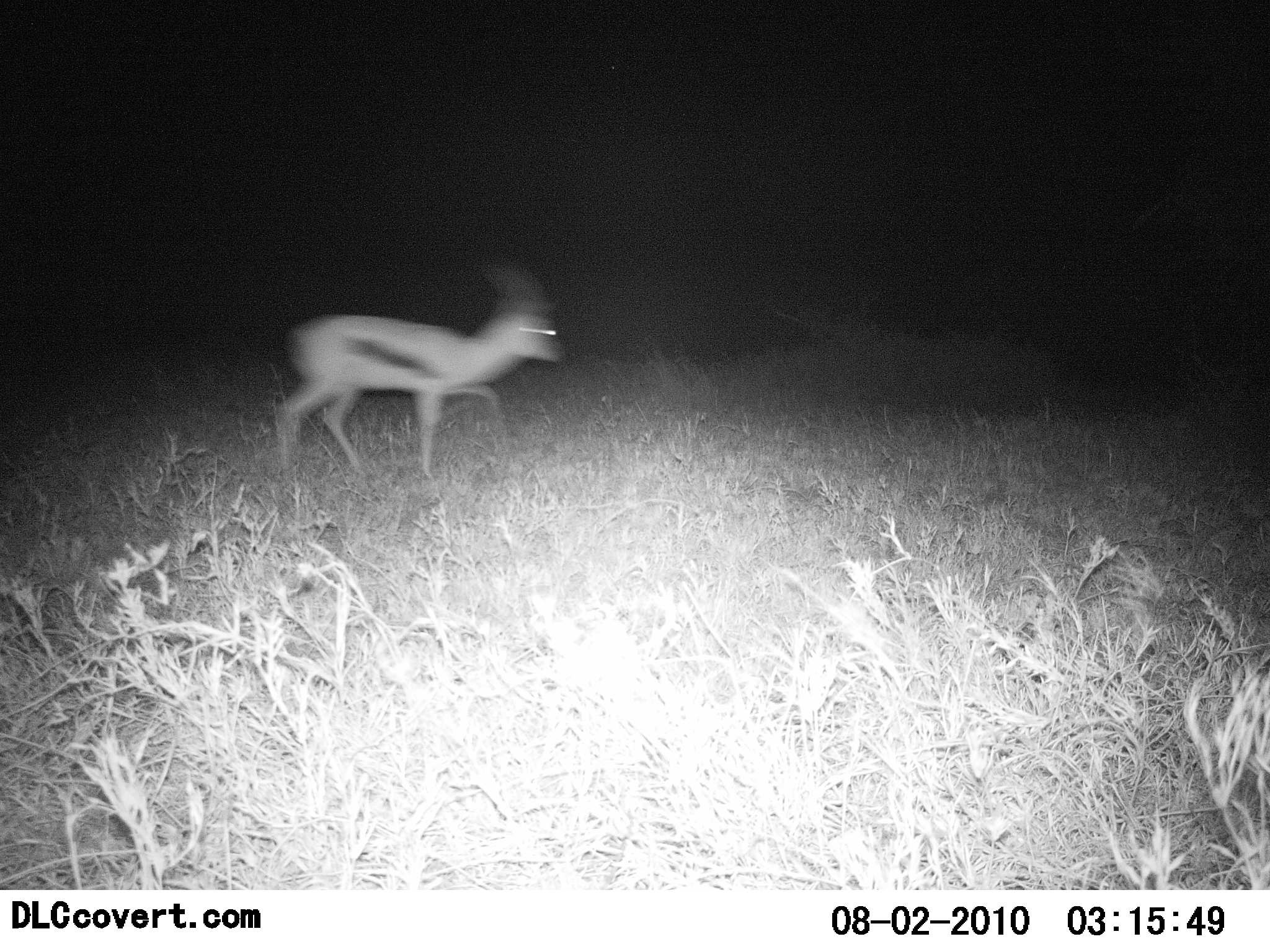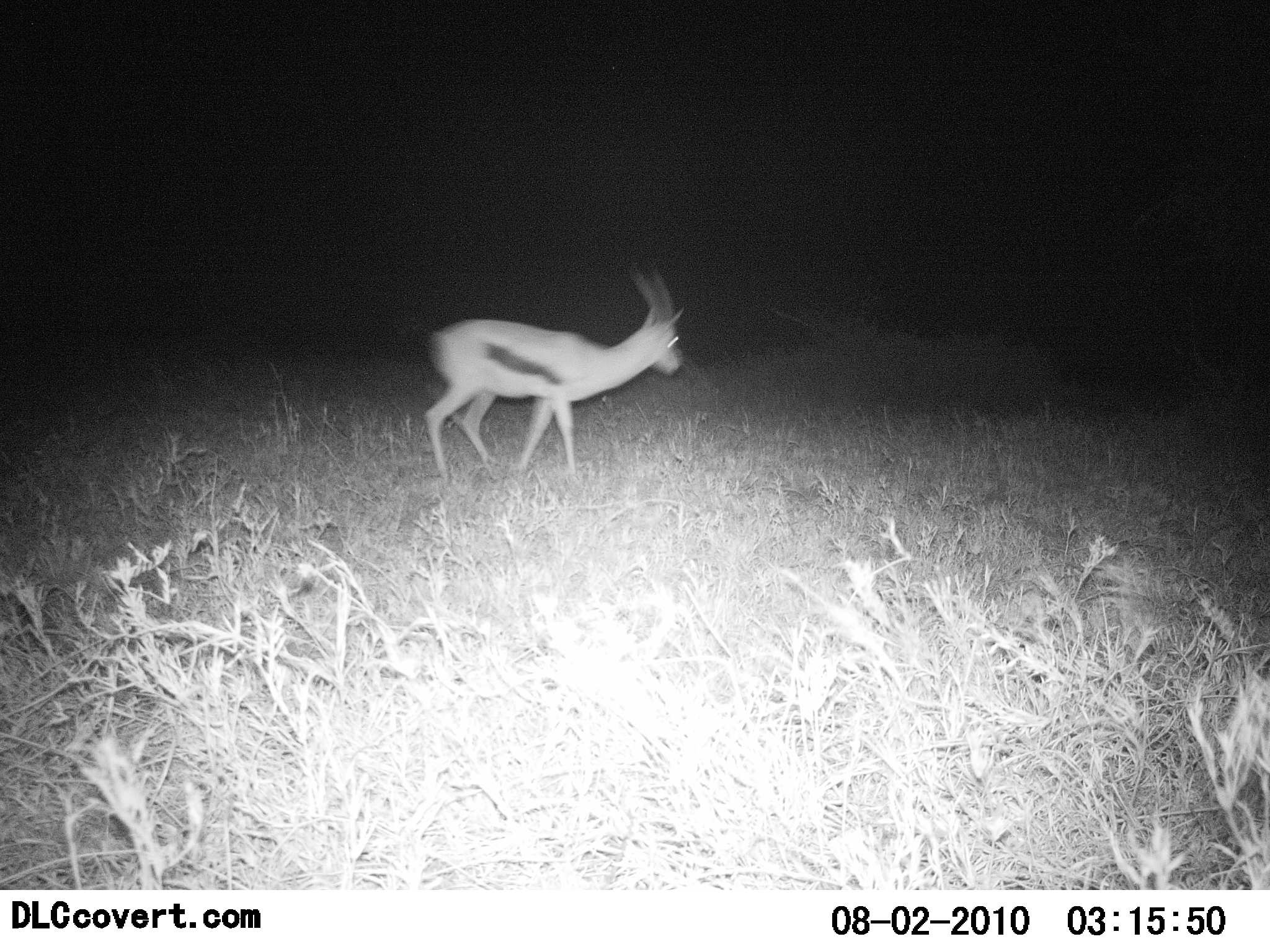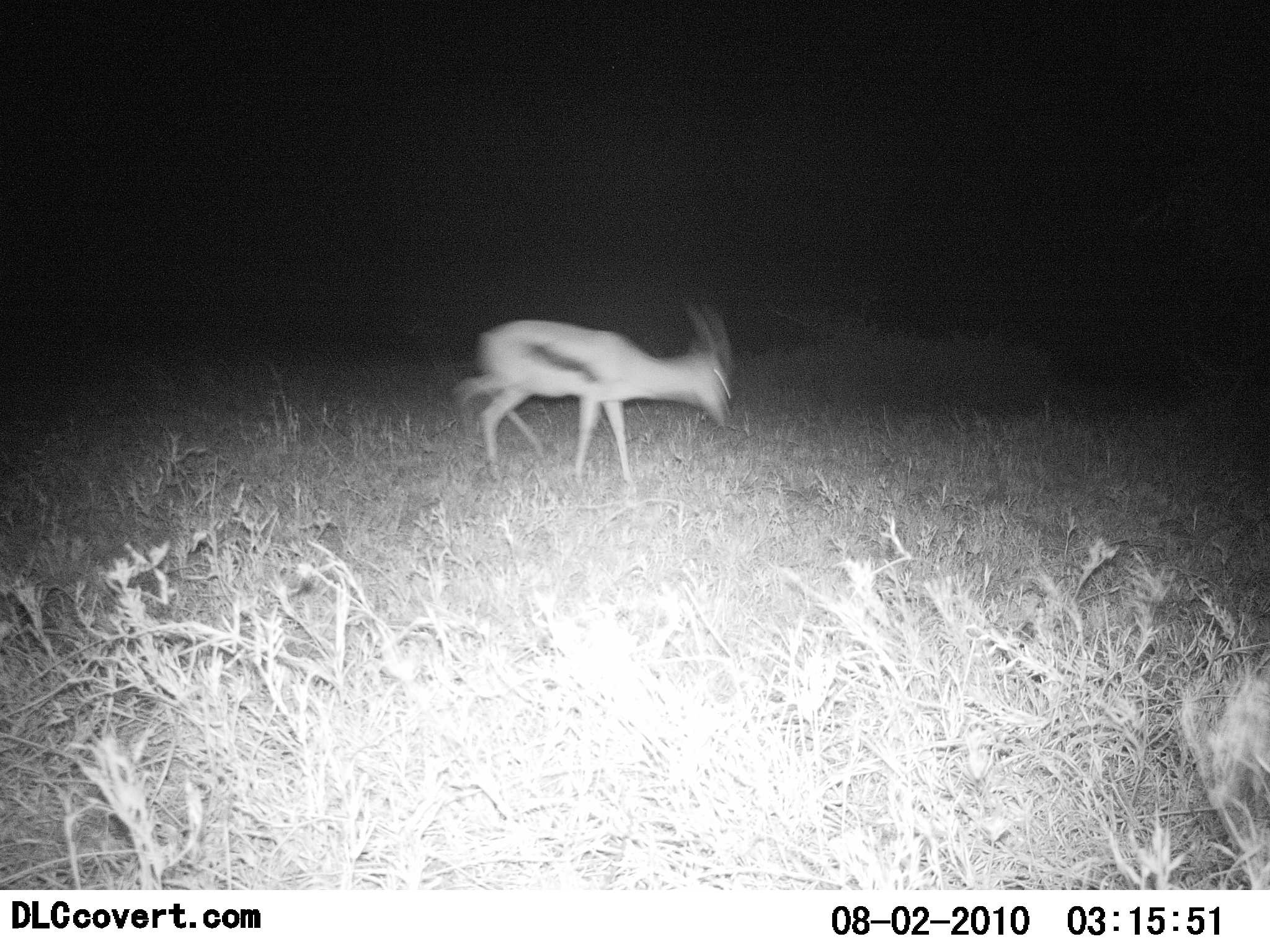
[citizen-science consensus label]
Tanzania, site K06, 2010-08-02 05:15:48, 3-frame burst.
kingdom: Animalia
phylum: Chordata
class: Mammalia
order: Artiodactyla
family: Bovidae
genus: Eudorcas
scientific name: Eudorcas thomsonii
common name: thomson's gazelle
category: gazellethomsons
Gazellethomsons (thomson's gazelle) (Eudorcas thomsonii), count 1. Behavior (volunteer vote fractions): standing 0%, resting 0%, moving 100%, interacting 0%. Young present (vote fraction): 0%. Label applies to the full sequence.